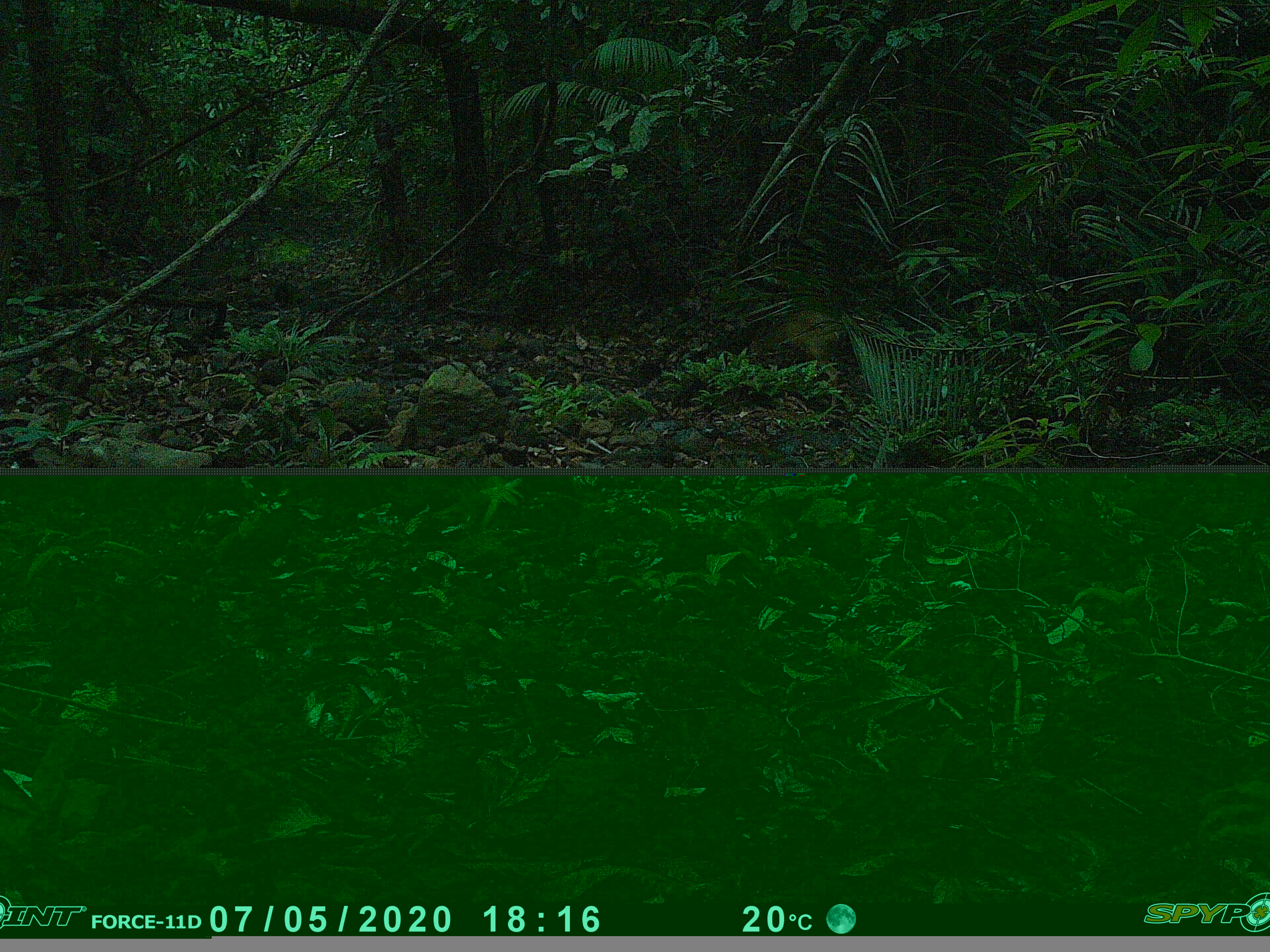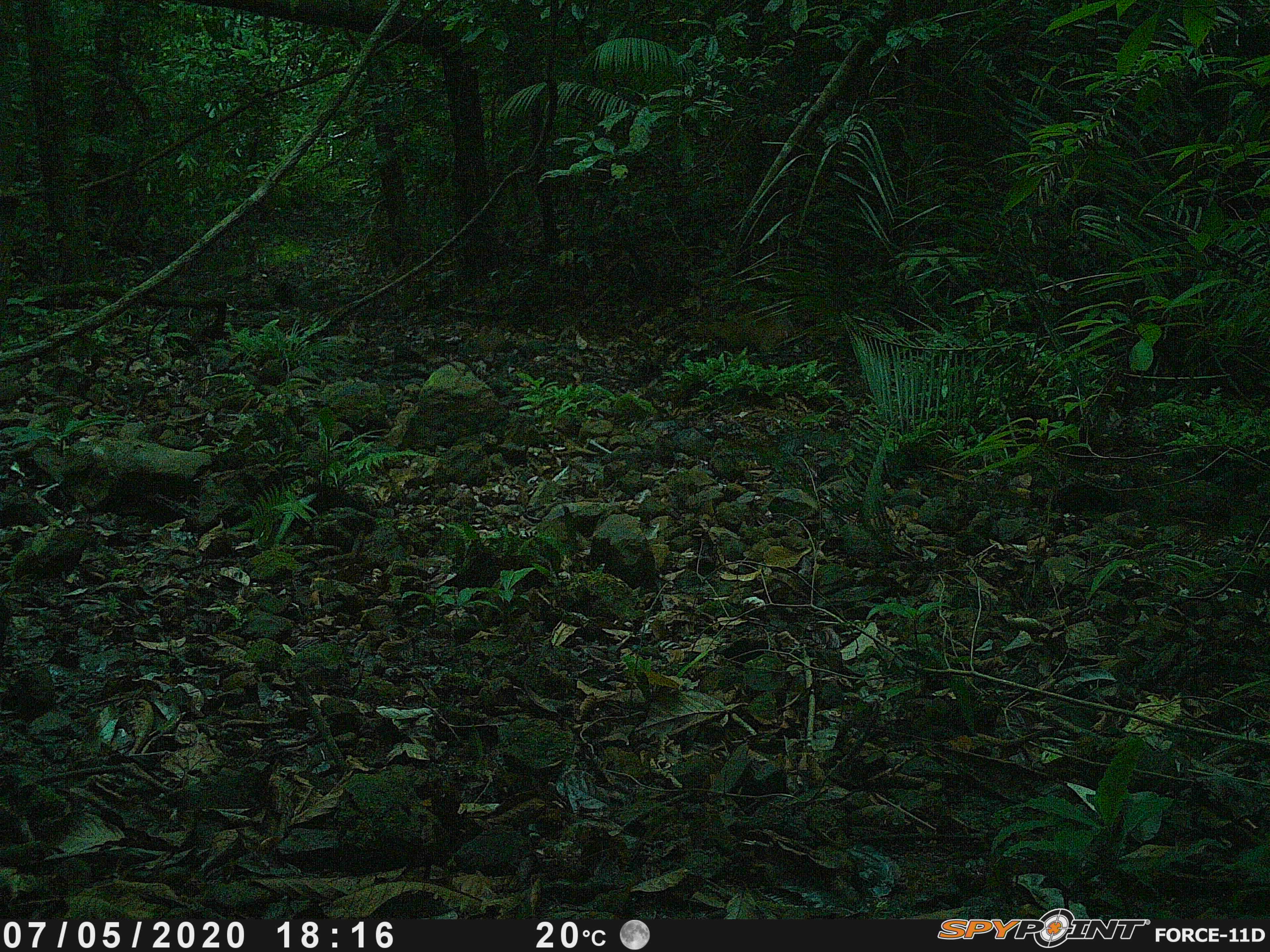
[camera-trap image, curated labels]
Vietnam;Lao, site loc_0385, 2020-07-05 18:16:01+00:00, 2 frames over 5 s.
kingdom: Animalia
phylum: Chordata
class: Mammalia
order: Artiodactyla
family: Cervidae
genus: Muntiacus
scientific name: Muntiacus vuquangensis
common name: large-antlered muntjac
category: large antlered muntjac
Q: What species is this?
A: Large antlered muntjac (large-antlered muntjac) (Muntiacus vuquangensis).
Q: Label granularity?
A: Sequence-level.